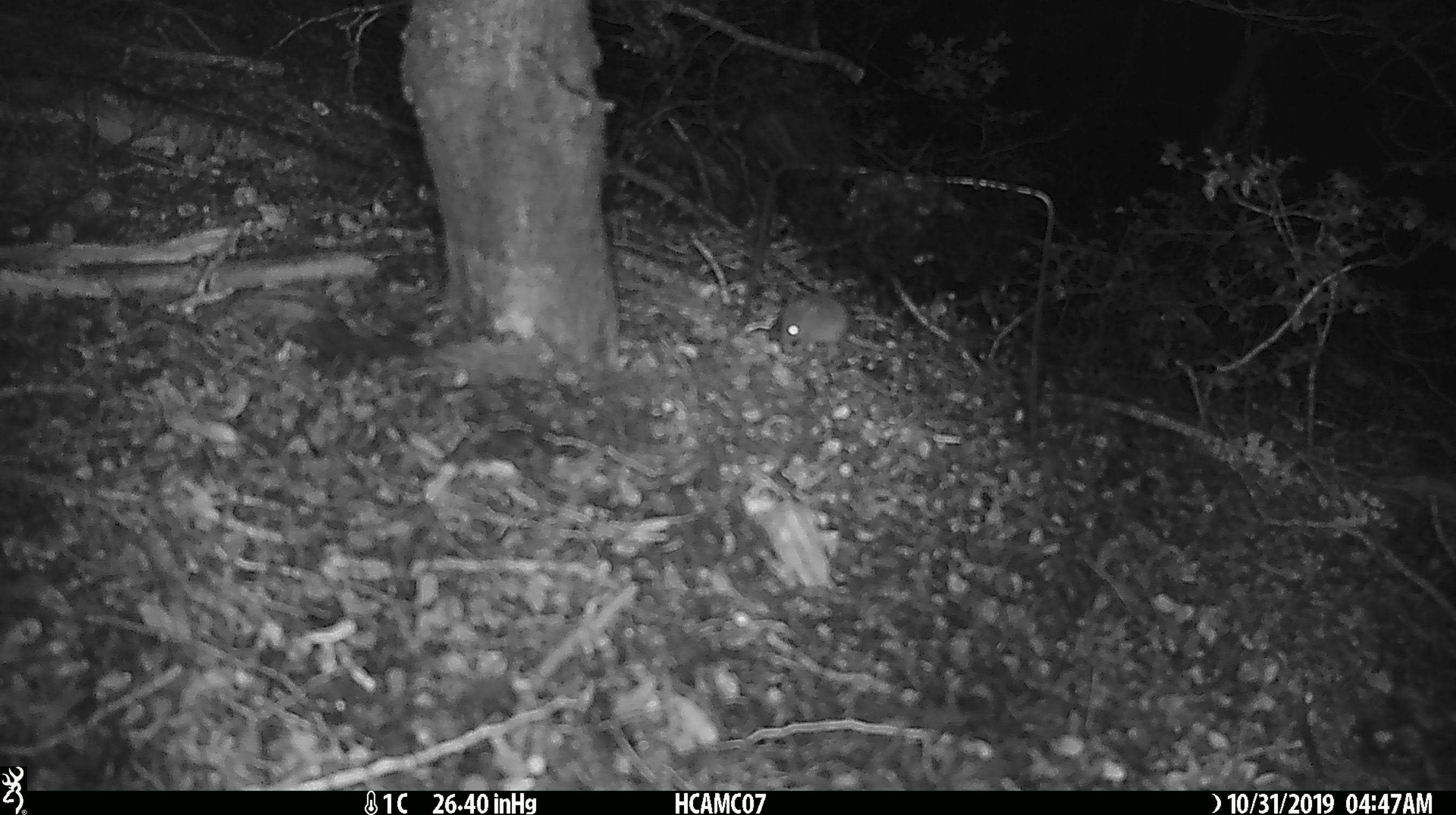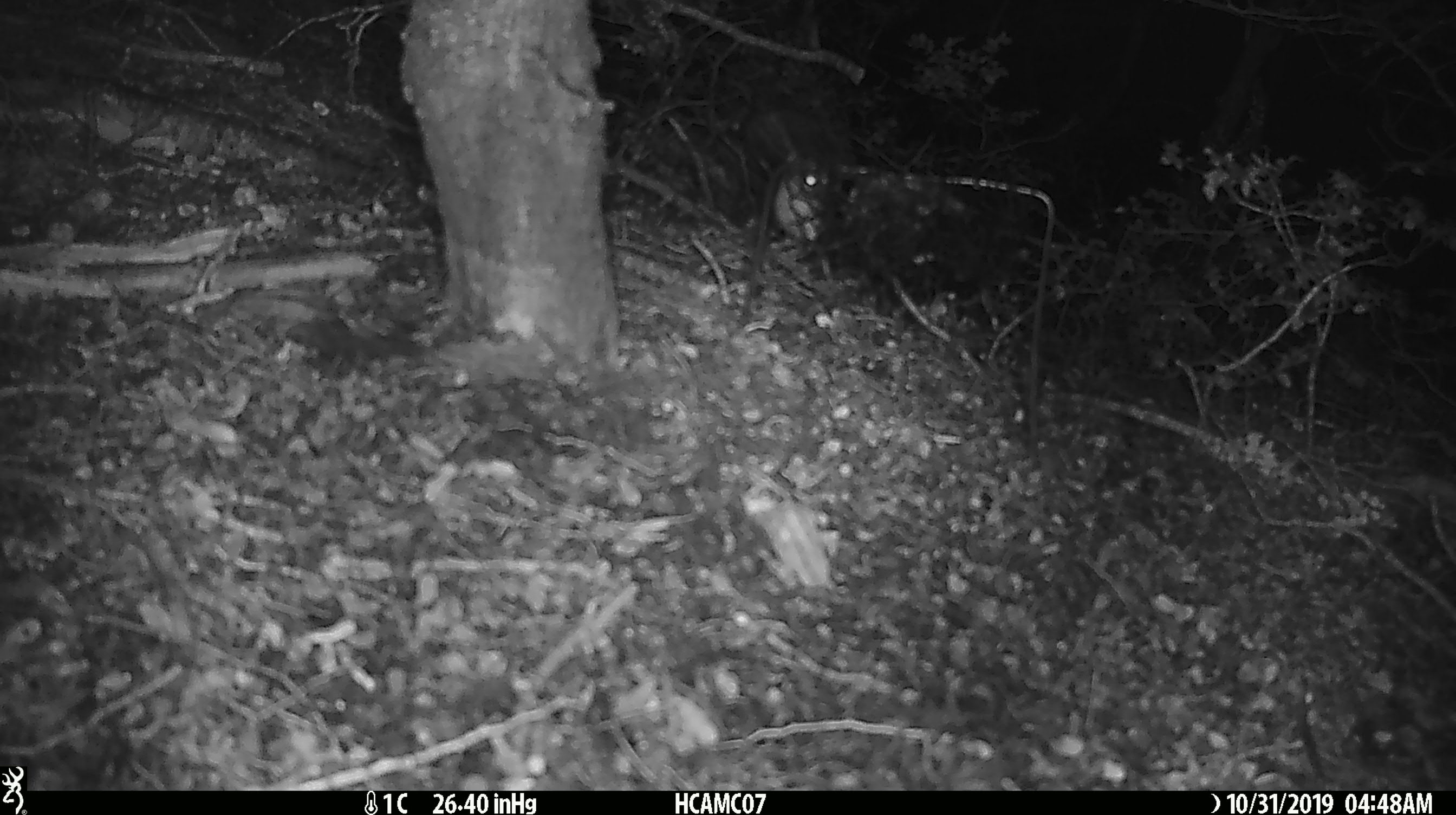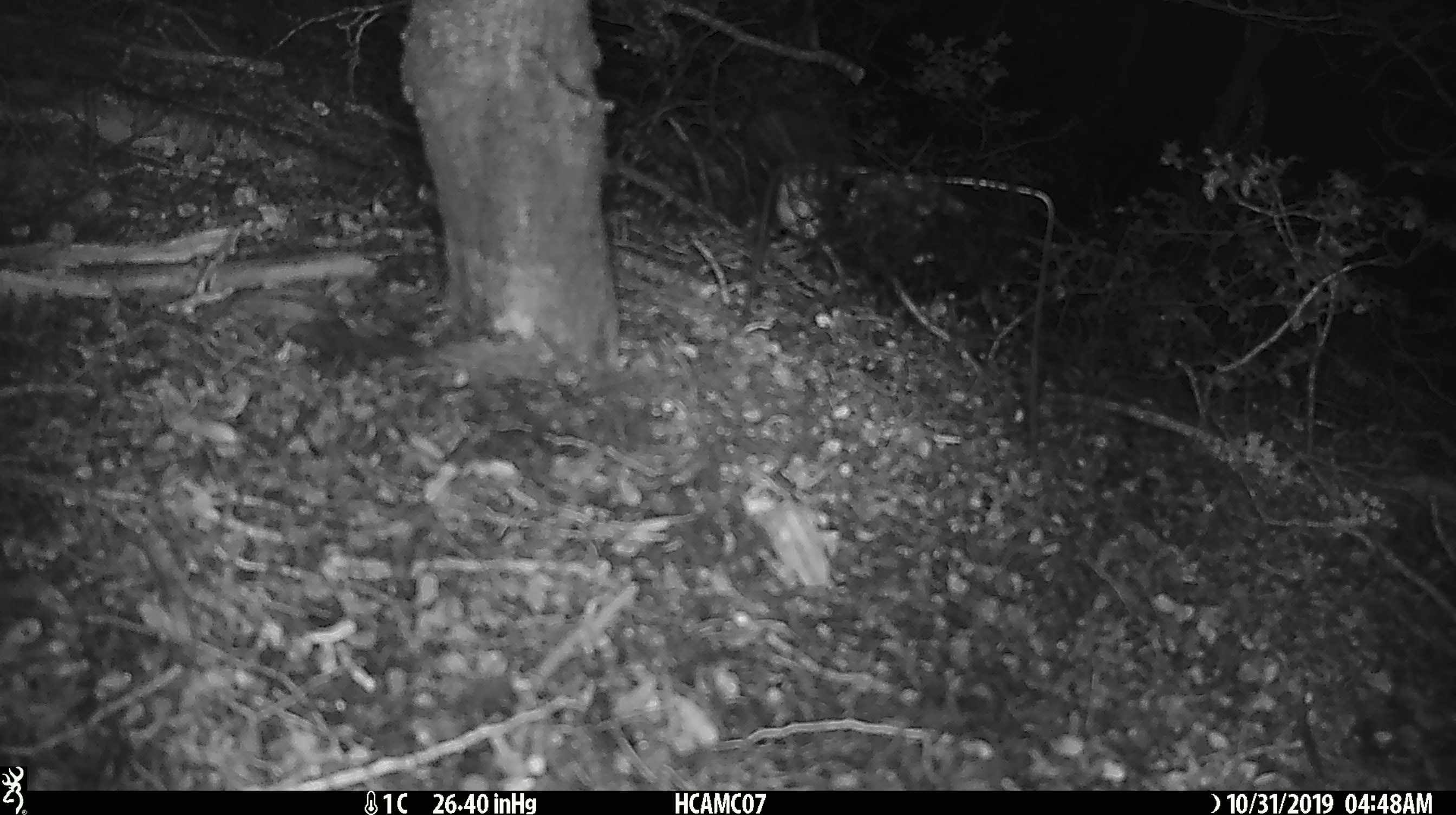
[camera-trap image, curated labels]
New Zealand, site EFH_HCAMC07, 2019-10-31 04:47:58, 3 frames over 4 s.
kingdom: Animalia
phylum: Chordata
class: Mammalia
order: Rodentia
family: Muridae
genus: Mus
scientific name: Mus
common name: mouse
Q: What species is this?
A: Mouse (Mus).